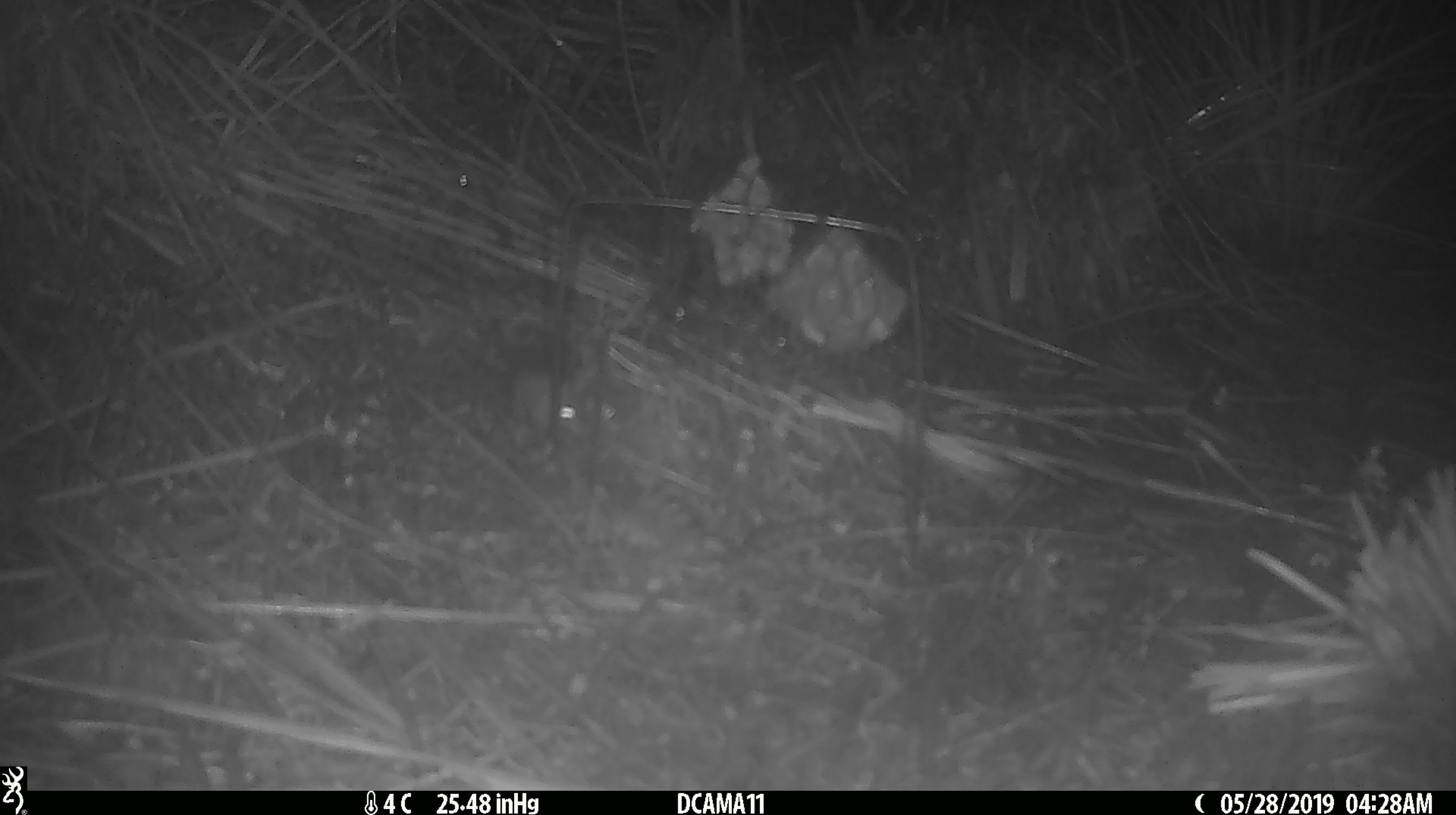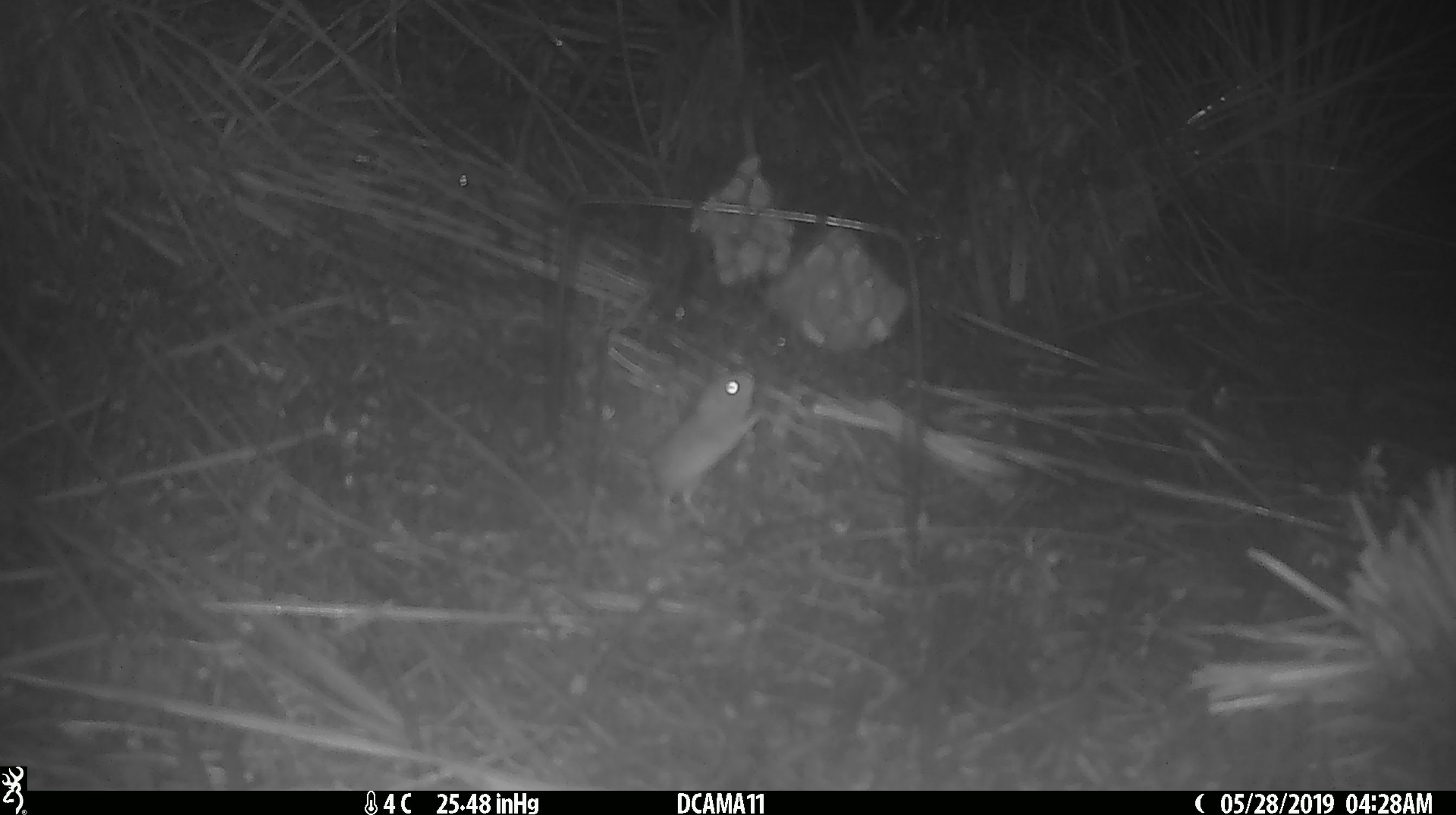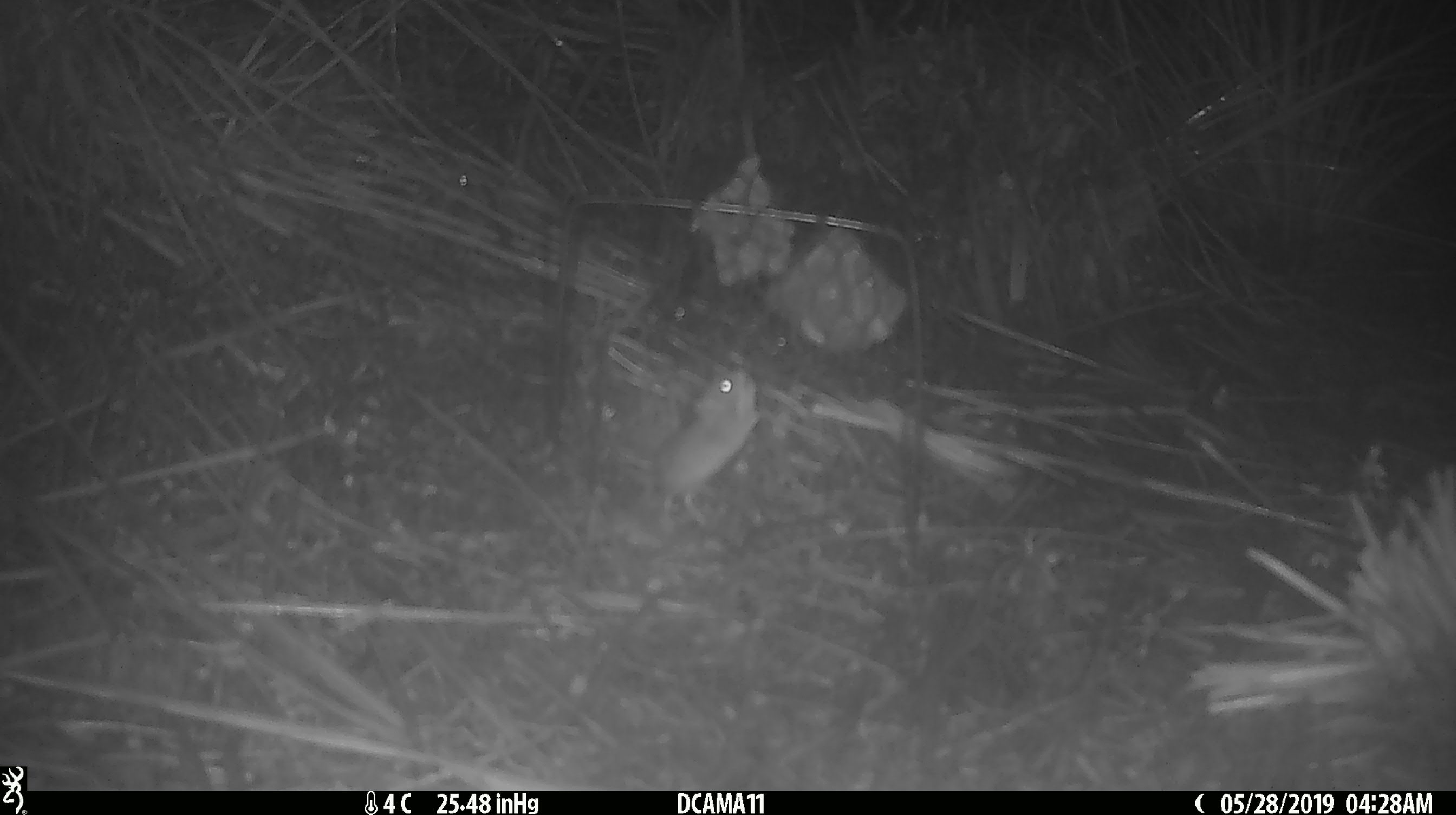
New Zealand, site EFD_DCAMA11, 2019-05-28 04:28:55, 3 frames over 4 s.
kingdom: Animalia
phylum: Chordata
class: Mammalia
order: Rodentia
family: Muridae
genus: Mus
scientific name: Mus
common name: mouse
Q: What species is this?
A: Mouse (Mus).